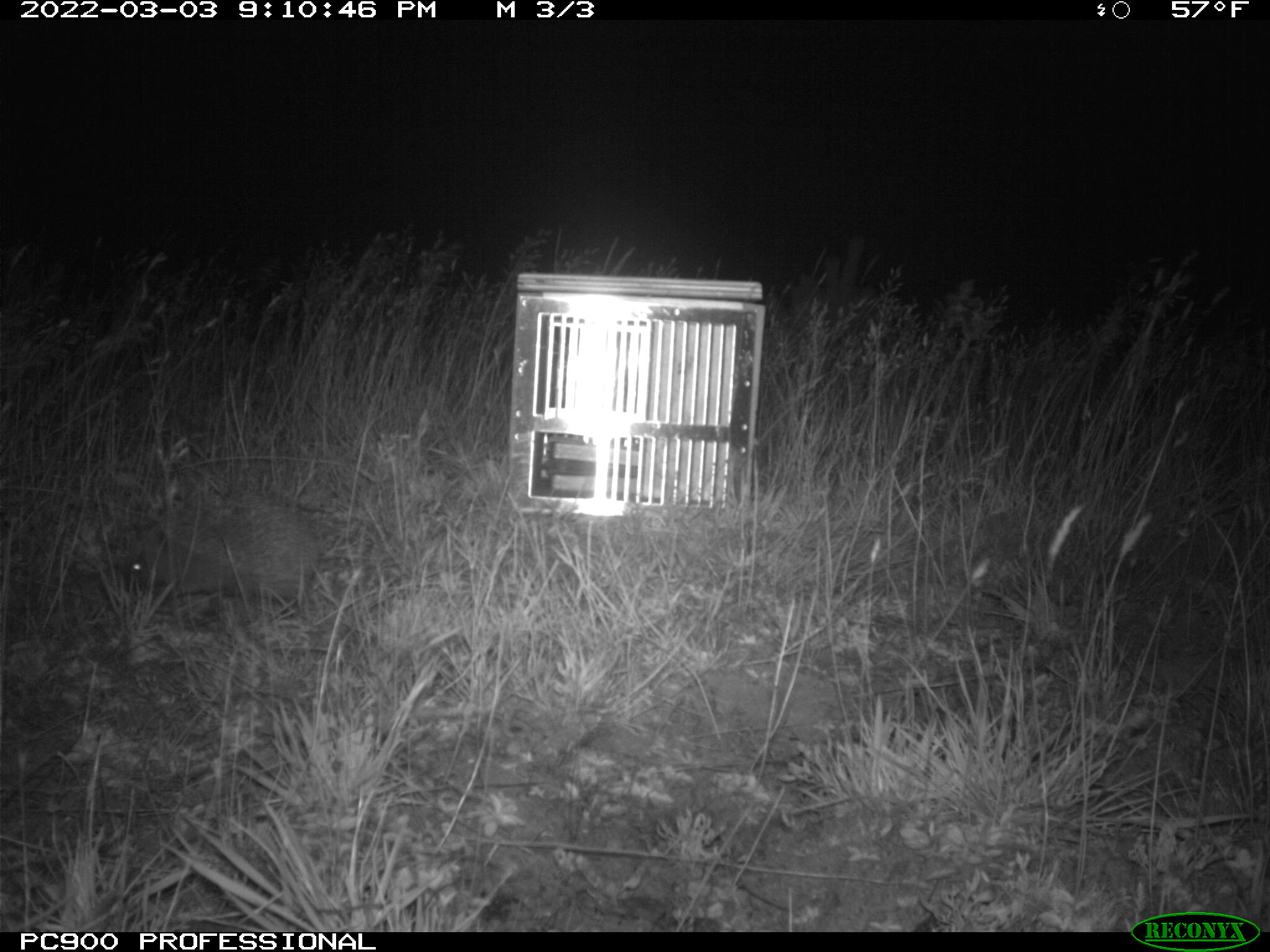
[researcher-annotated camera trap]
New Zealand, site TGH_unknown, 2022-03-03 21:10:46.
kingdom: Animalia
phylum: Chordata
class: Mammalia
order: Eulipotyphla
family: Erinaceidae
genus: Erinaceus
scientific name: Erinaceus europaeus europaeus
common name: european hedgehog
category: hedgehog